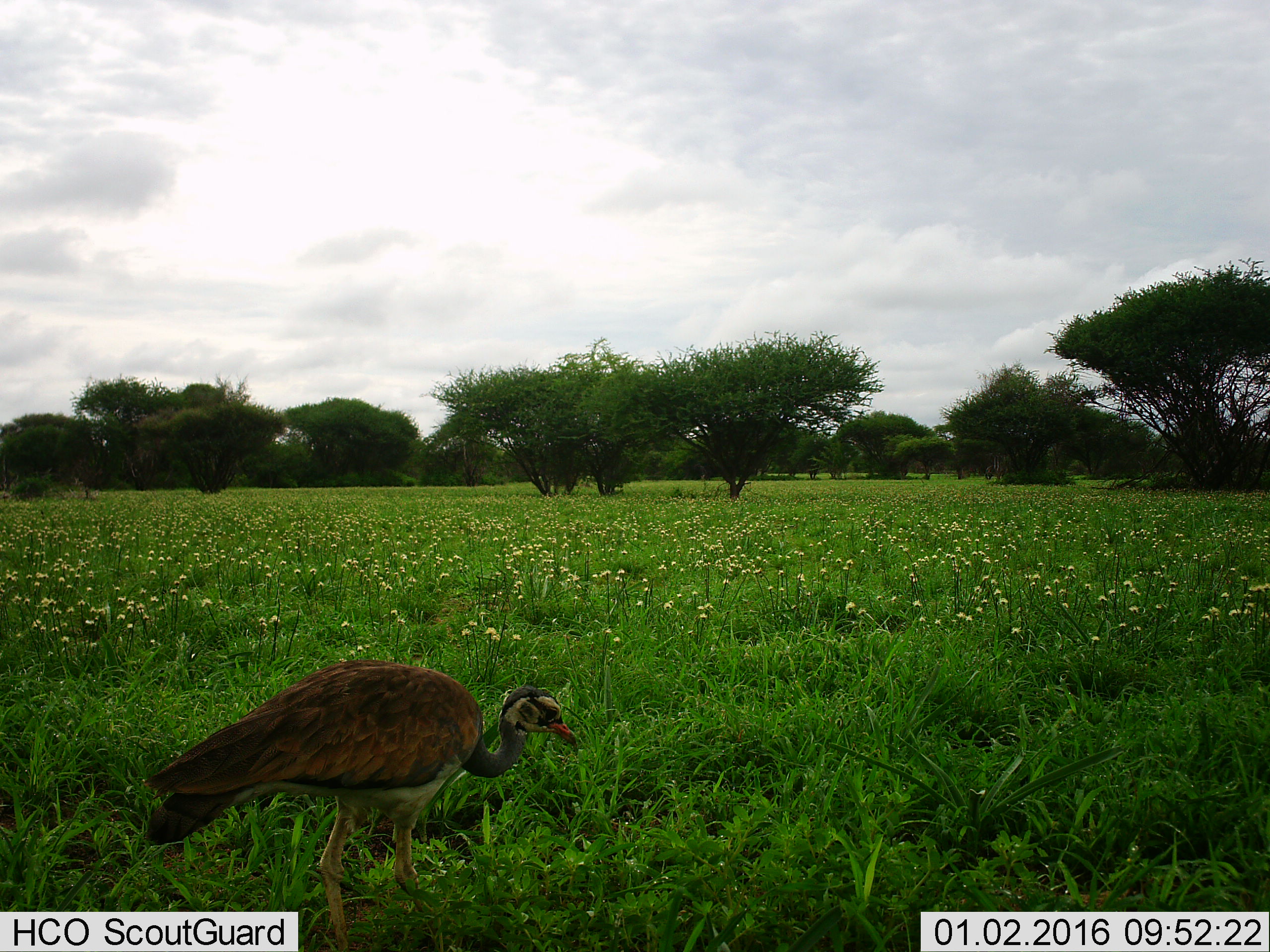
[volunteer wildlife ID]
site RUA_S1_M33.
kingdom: Animalia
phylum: Chordata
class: Aves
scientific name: Aves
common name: bird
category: birdother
Birdother (bird) (Aves), count 1. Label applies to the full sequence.